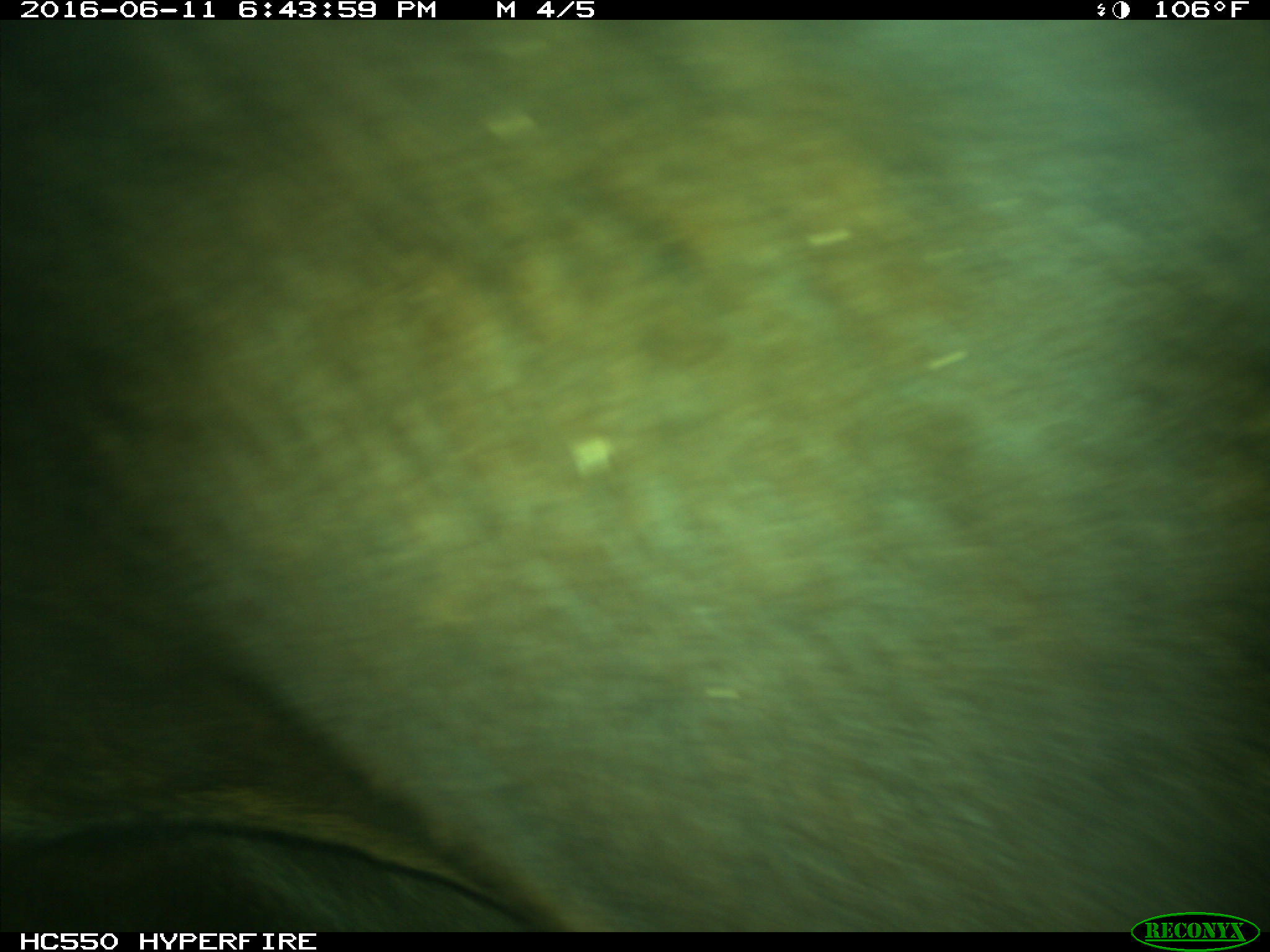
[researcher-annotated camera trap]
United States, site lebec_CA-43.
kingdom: Animalia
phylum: Chordata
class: Mammalia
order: Artiodactyla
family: Bovidae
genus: Bos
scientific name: Bos taurus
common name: domestic cow